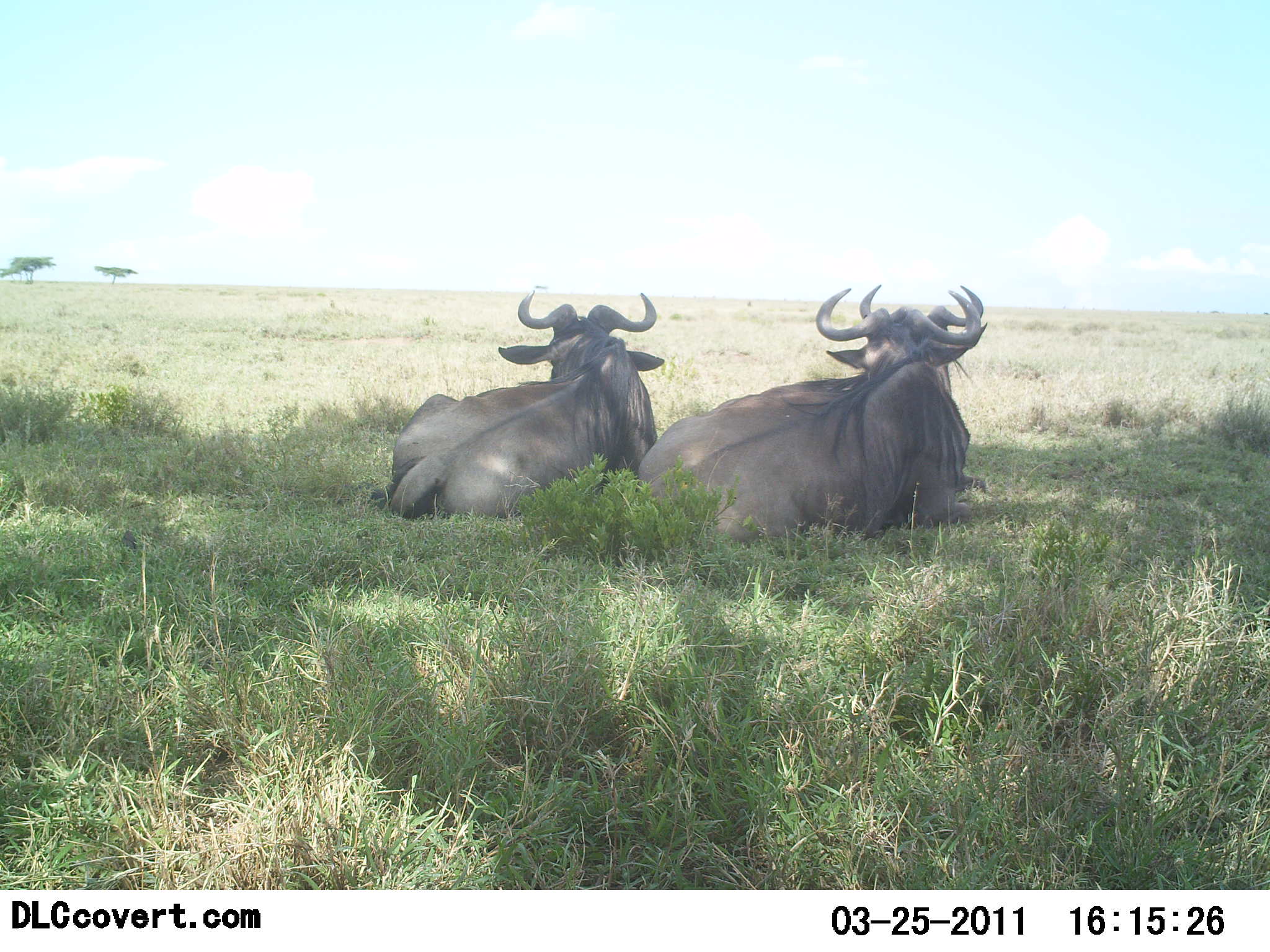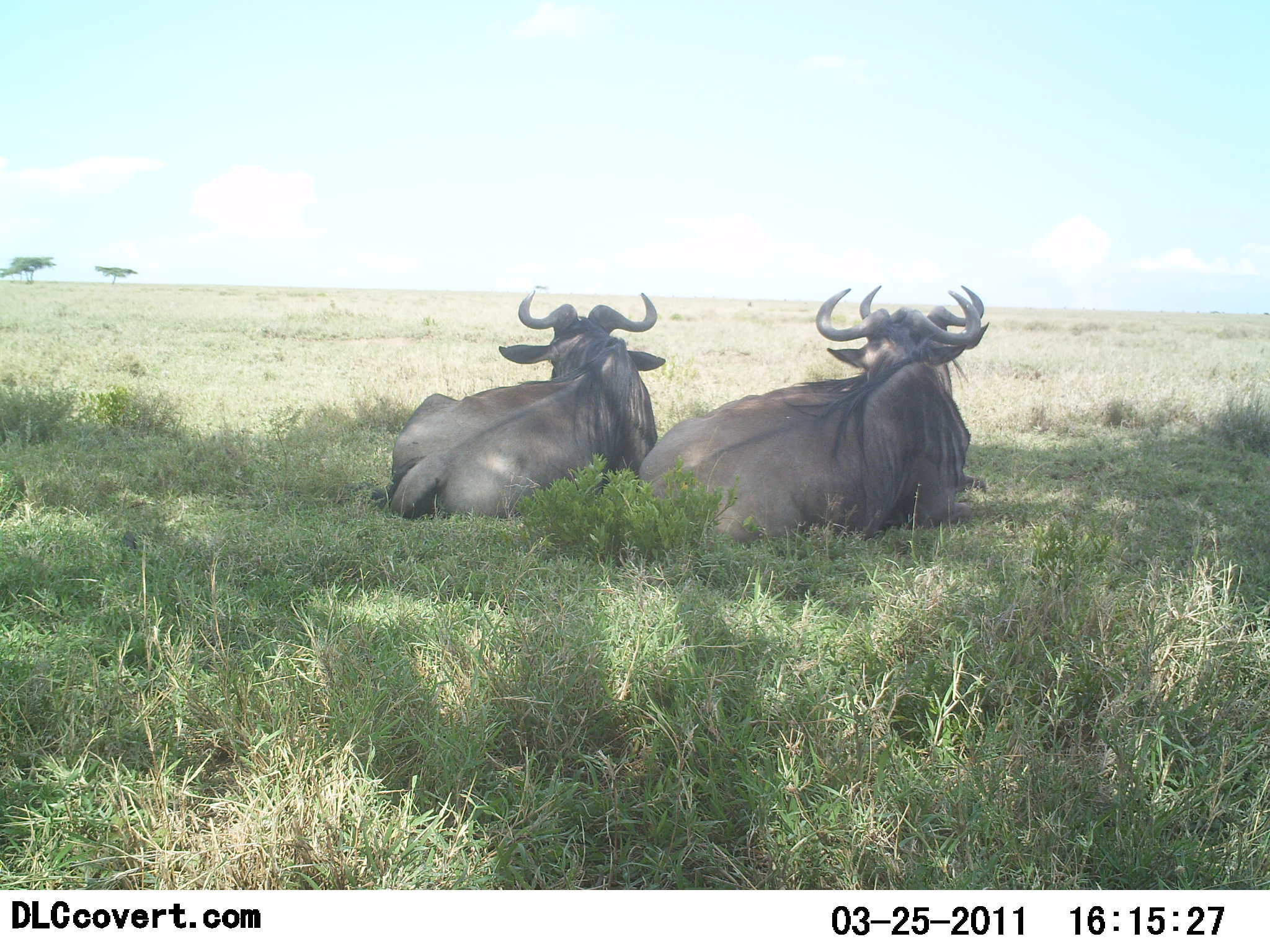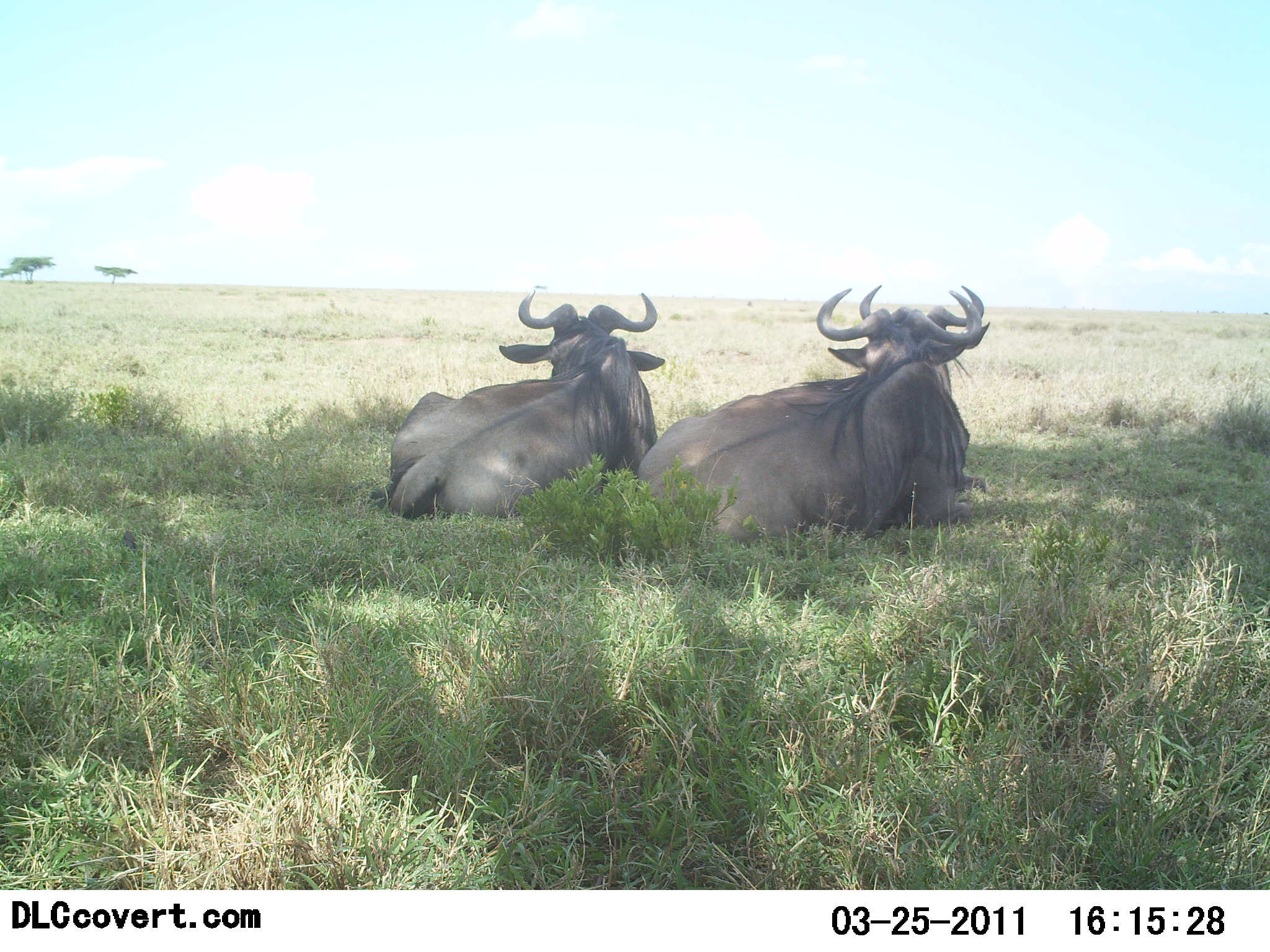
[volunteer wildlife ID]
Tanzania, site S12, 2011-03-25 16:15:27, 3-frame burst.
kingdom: Animalia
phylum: Chordata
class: Mammalia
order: Artiodactyla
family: Bovidae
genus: Connochaetes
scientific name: Connochaetes taurinus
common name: blue wildebeest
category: wildebeest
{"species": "wildebeest (blue wildebeest) (Connochaetes taurinus)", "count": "3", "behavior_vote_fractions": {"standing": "0%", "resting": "100%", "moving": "0%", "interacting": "0%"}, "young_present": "10%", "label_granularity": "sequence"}